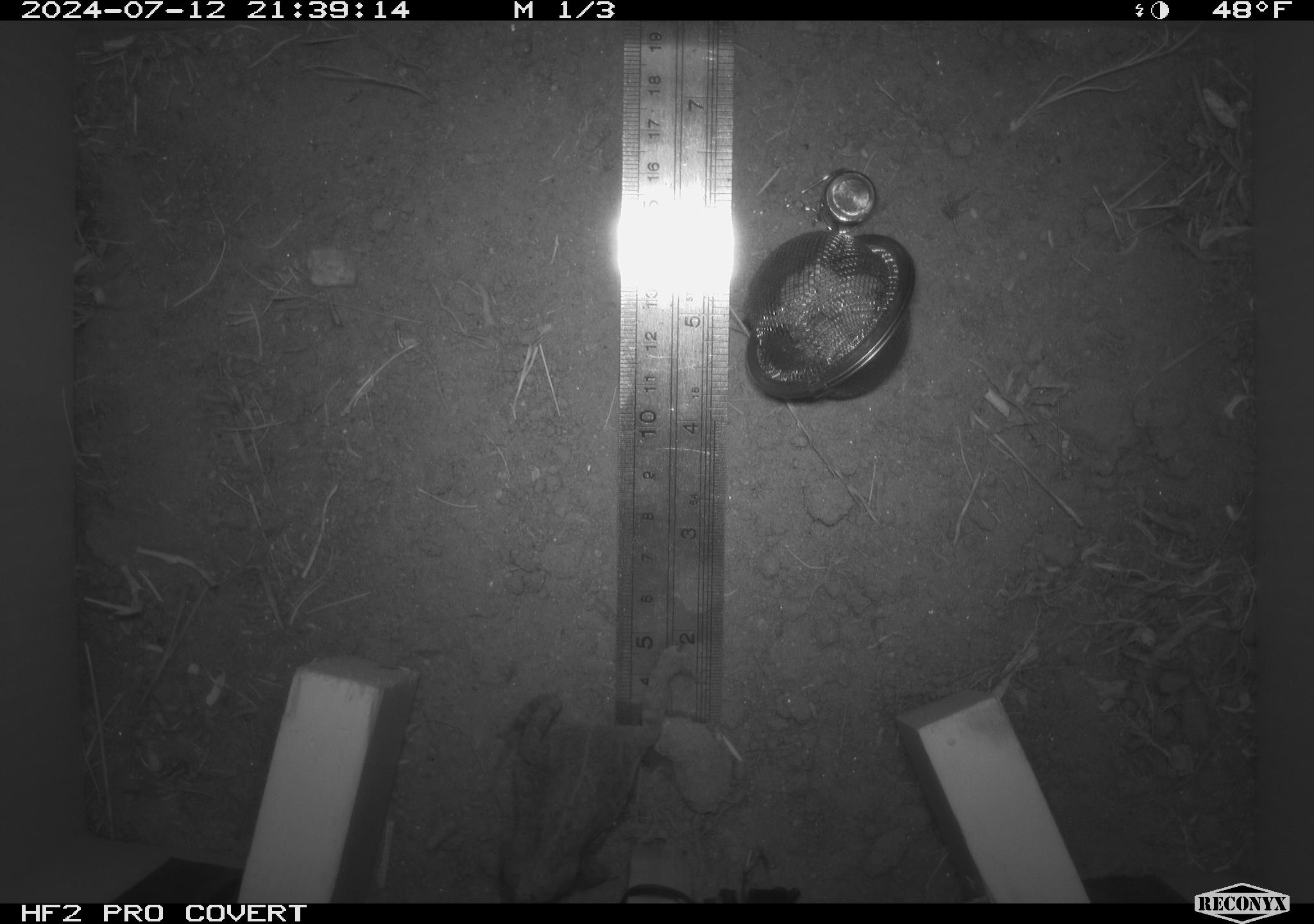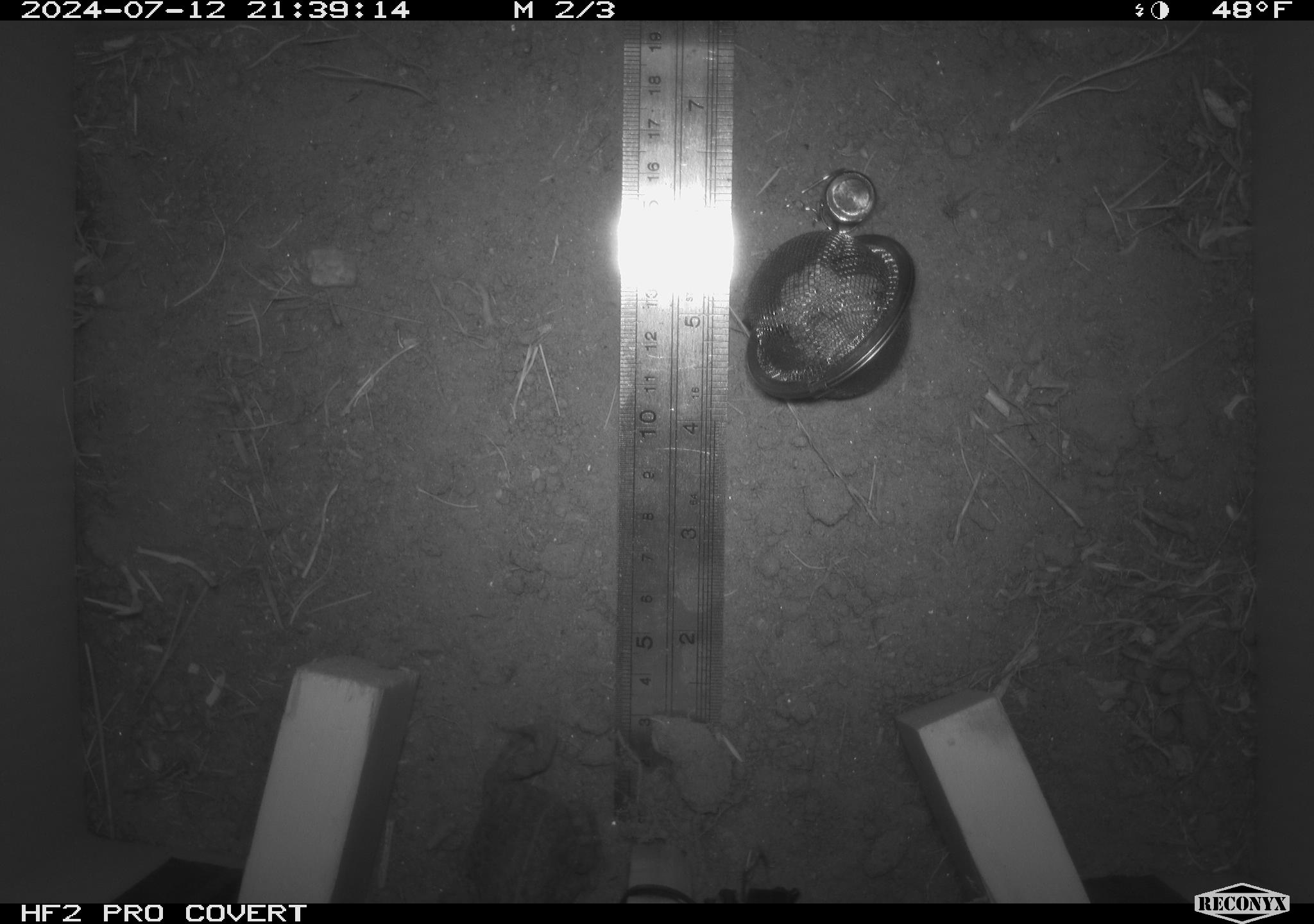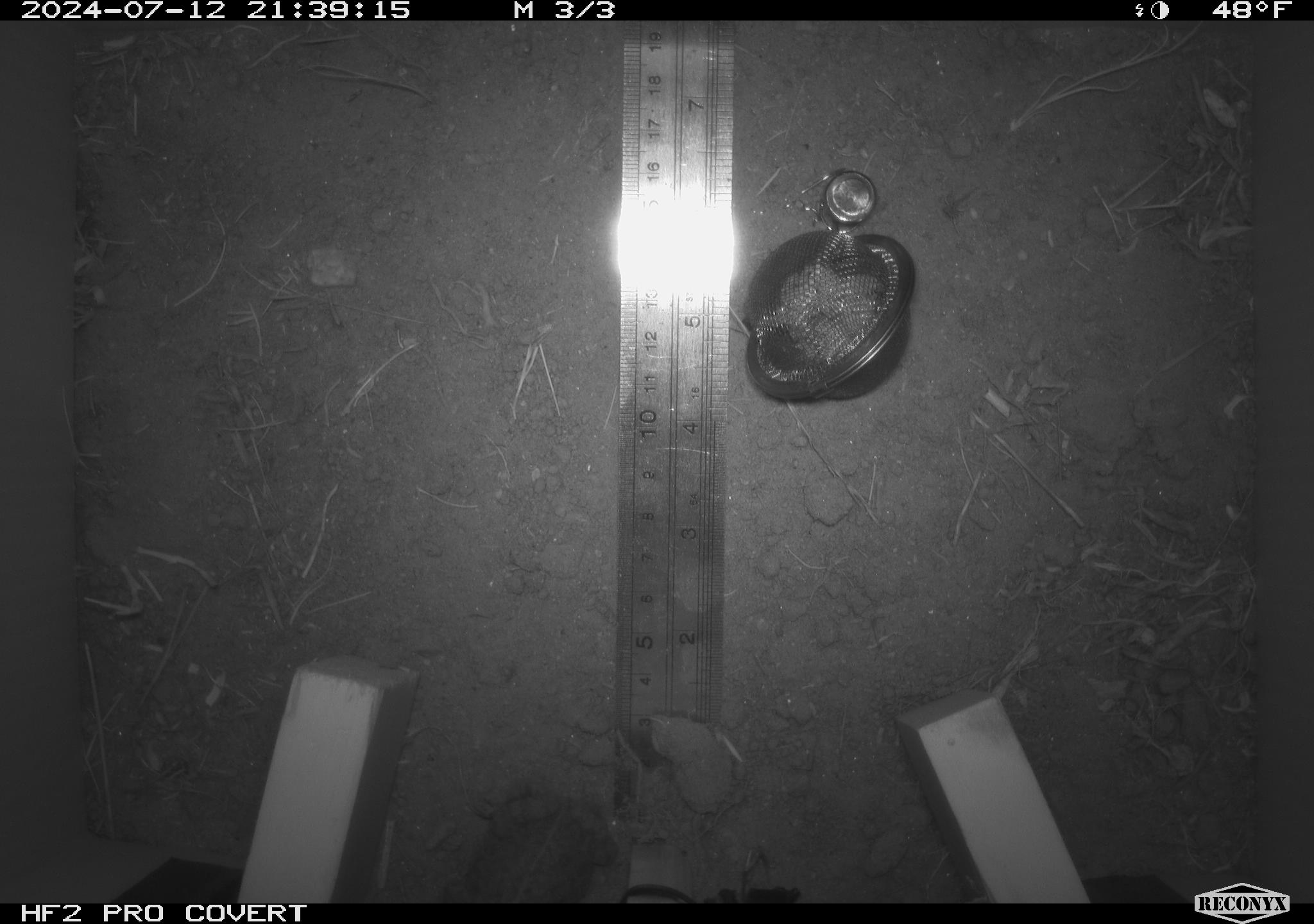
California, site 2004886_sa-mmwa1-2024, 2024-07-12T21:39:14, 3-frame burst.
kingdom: Animalia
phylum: Chordata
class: Amphibia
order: Anura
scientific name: Anura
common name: frogs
Frogs (Anura).